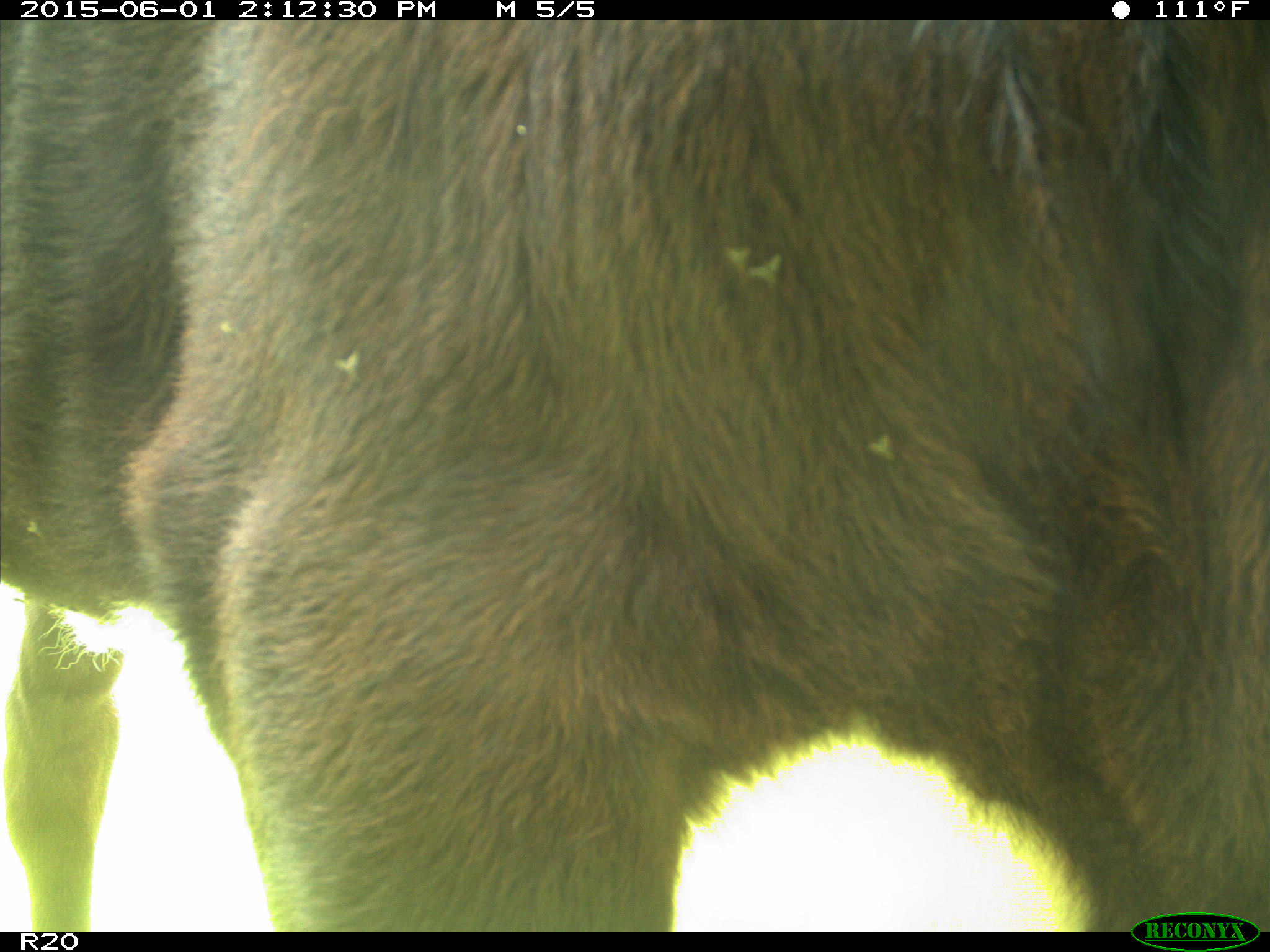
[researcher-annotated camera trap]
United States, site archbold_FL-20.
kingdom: Animalia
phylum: Chordata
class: Mammalia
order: Artiodactyla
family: Bovidae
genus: Bos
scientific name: Bos taurus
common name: domestic cow